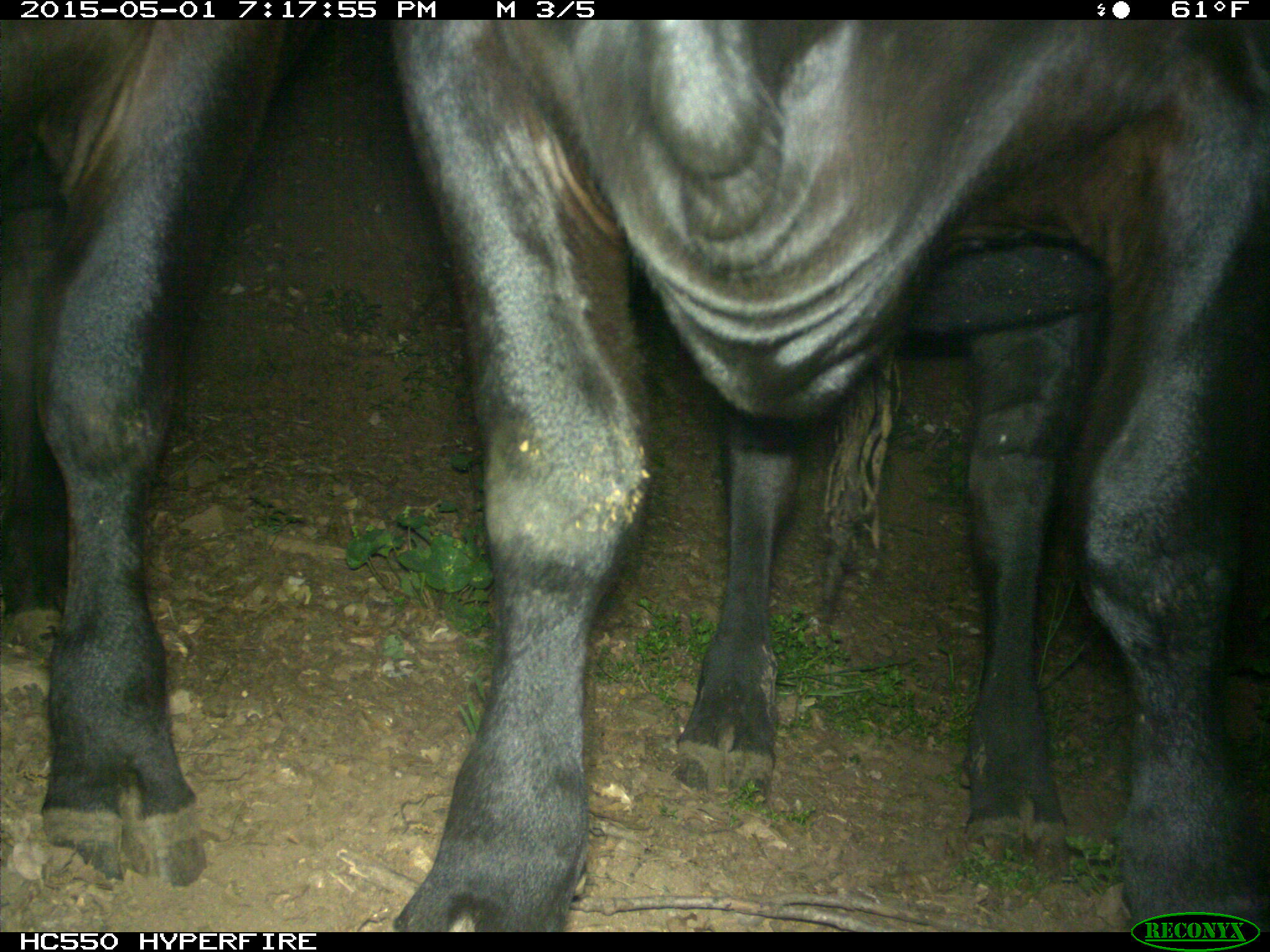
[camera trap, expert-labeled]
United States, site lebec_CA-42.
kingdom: Animalia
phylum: Chordata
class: Mammalia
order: Artiodactyla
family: Bovidae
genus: Bos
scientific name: Bos taurus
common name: domestic cow